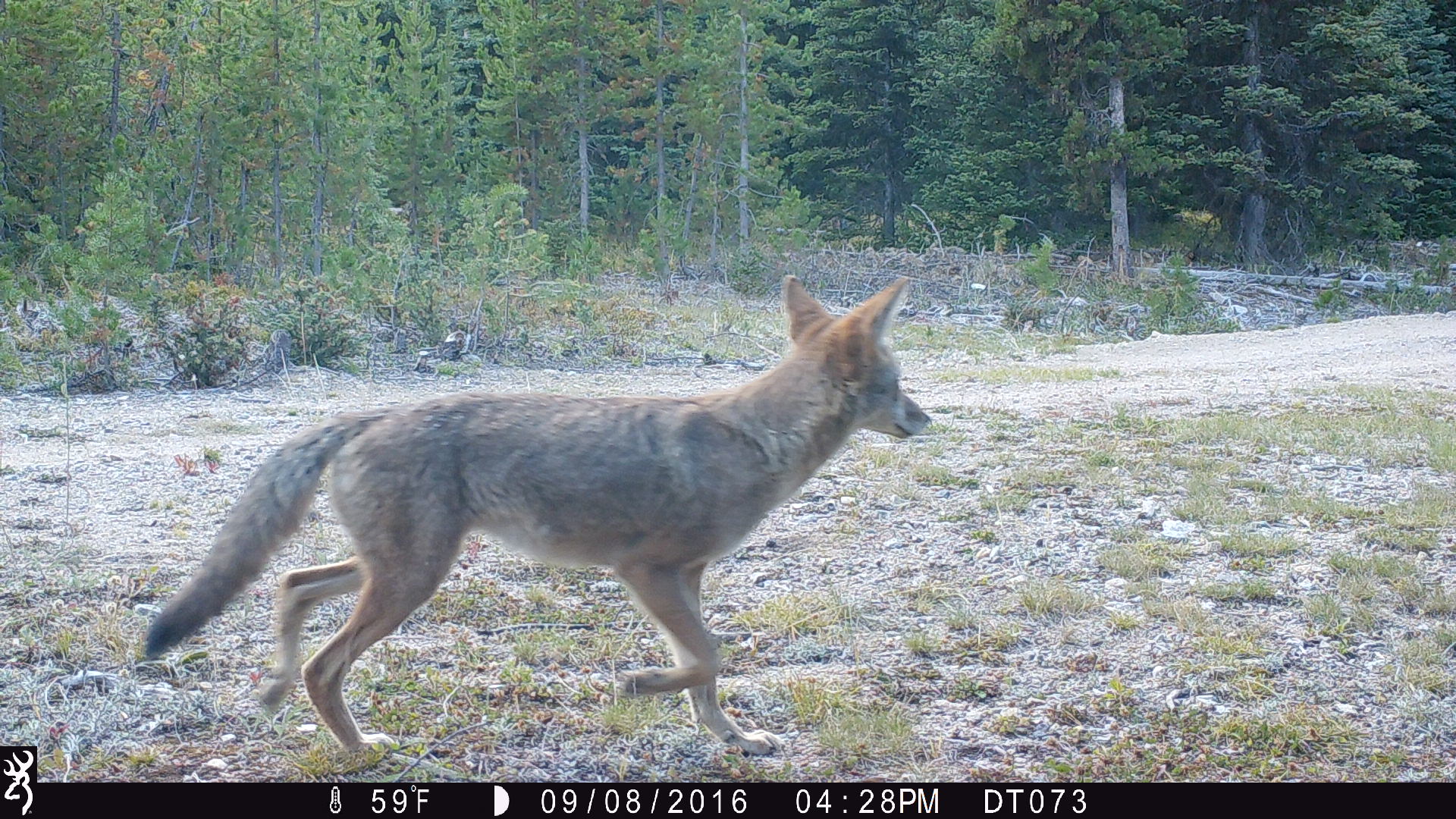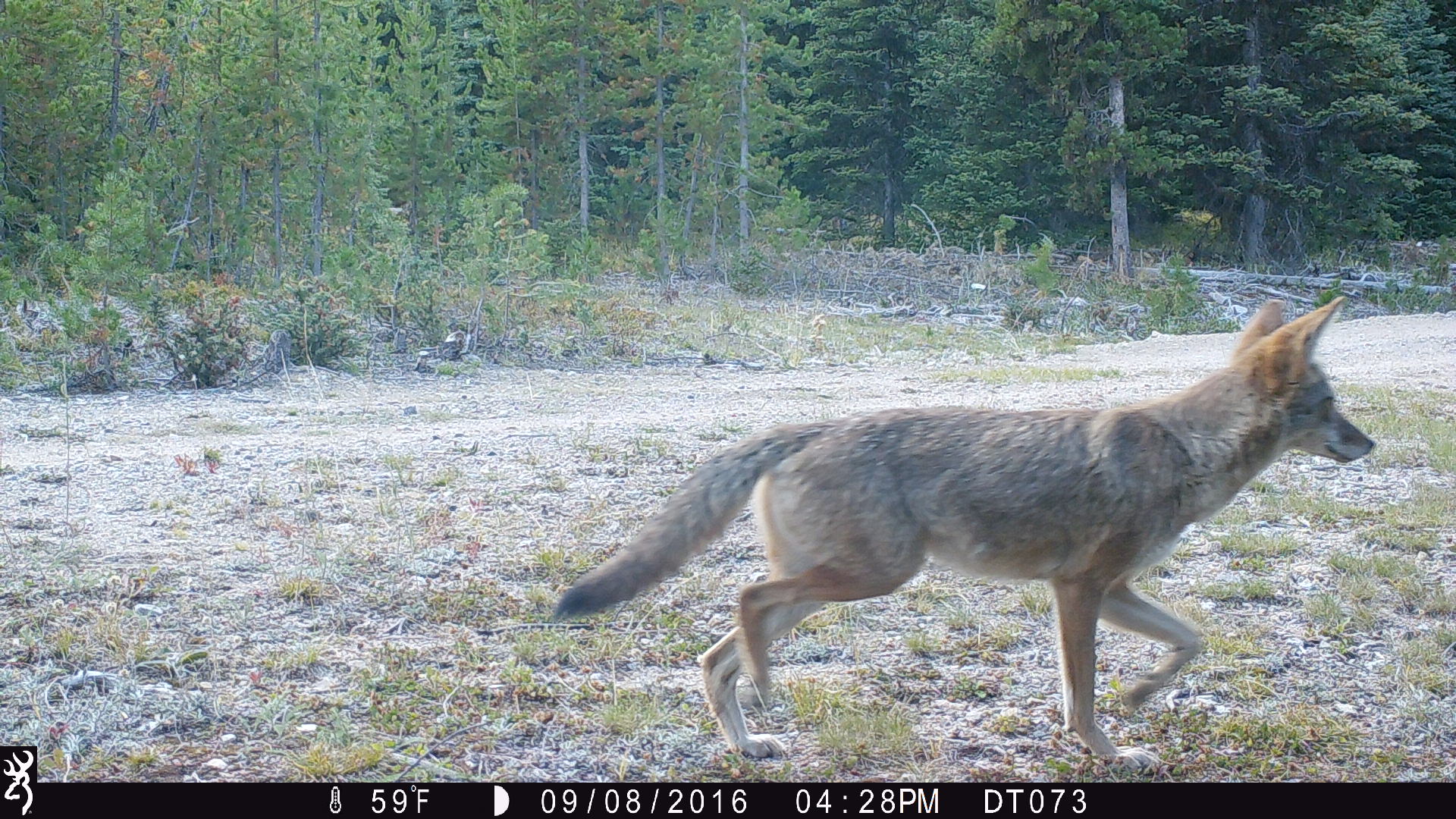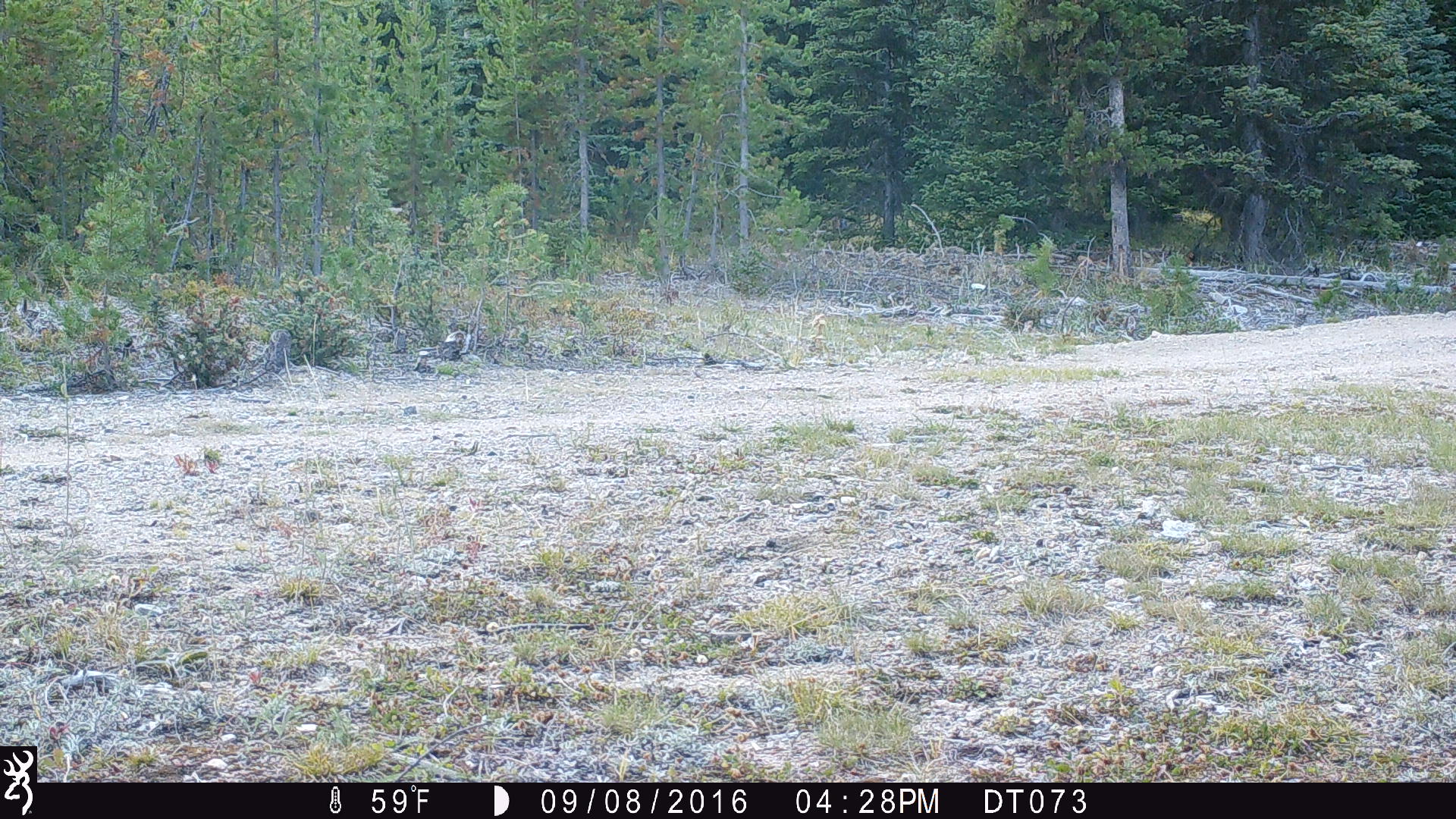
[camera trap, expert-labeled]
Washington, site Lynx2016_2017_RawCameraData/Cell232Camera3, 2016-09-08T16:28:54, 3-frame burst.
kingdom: Animalia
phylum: Chordata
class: Mammalia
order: Carnivora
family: Canidae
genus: Canis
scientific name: Canis latrans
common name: coyote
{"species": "Canis latrans (coyote)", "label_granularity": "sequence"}